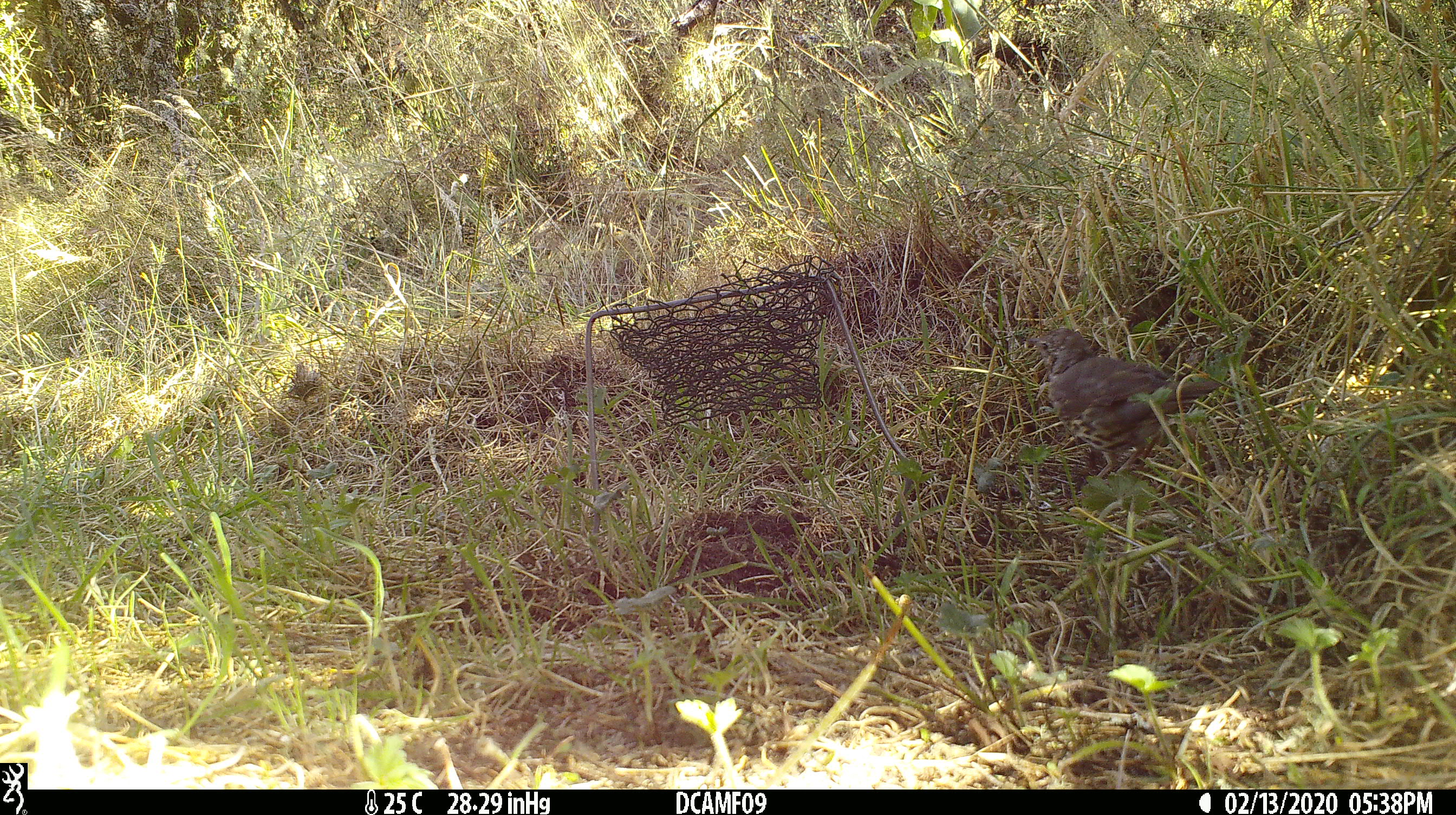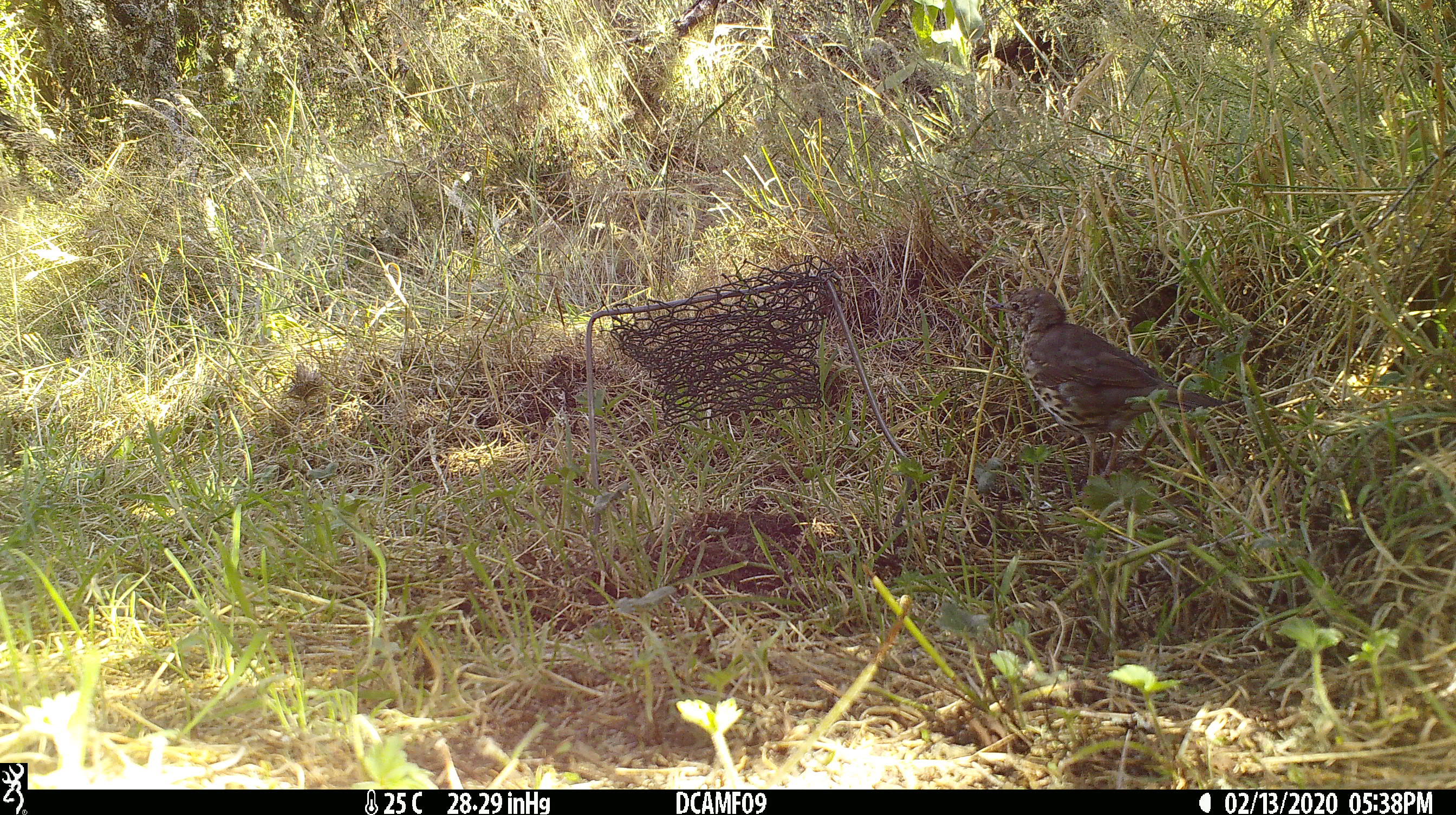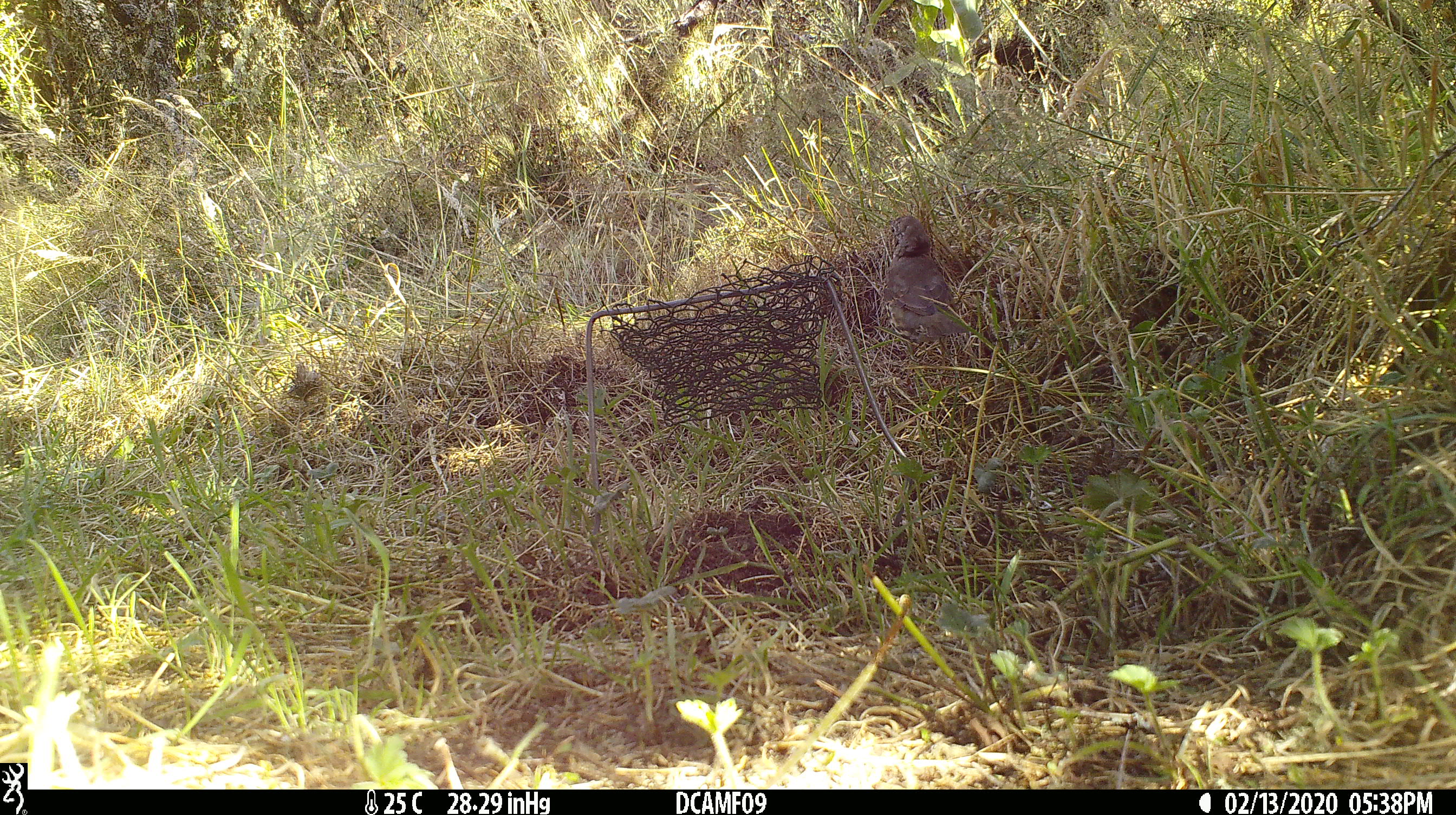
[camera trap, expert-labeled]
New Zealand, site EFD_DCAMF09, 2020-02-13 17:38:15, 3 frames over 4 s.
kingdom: Animalia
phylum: Chordata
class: Aves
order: Passeriformes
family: Turdidae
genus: Turdus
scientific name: Turdus philomelos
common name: song thrush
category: thrush